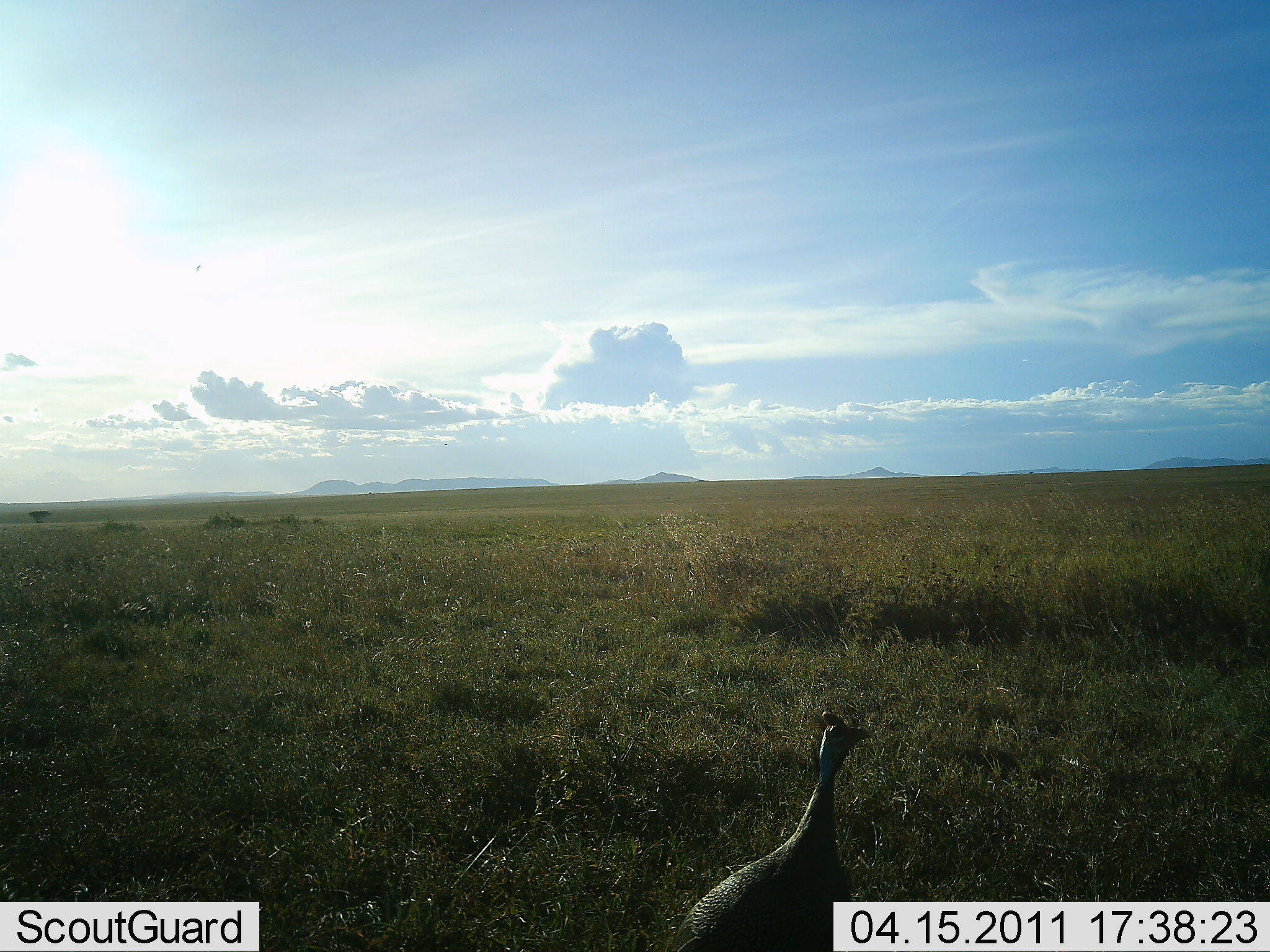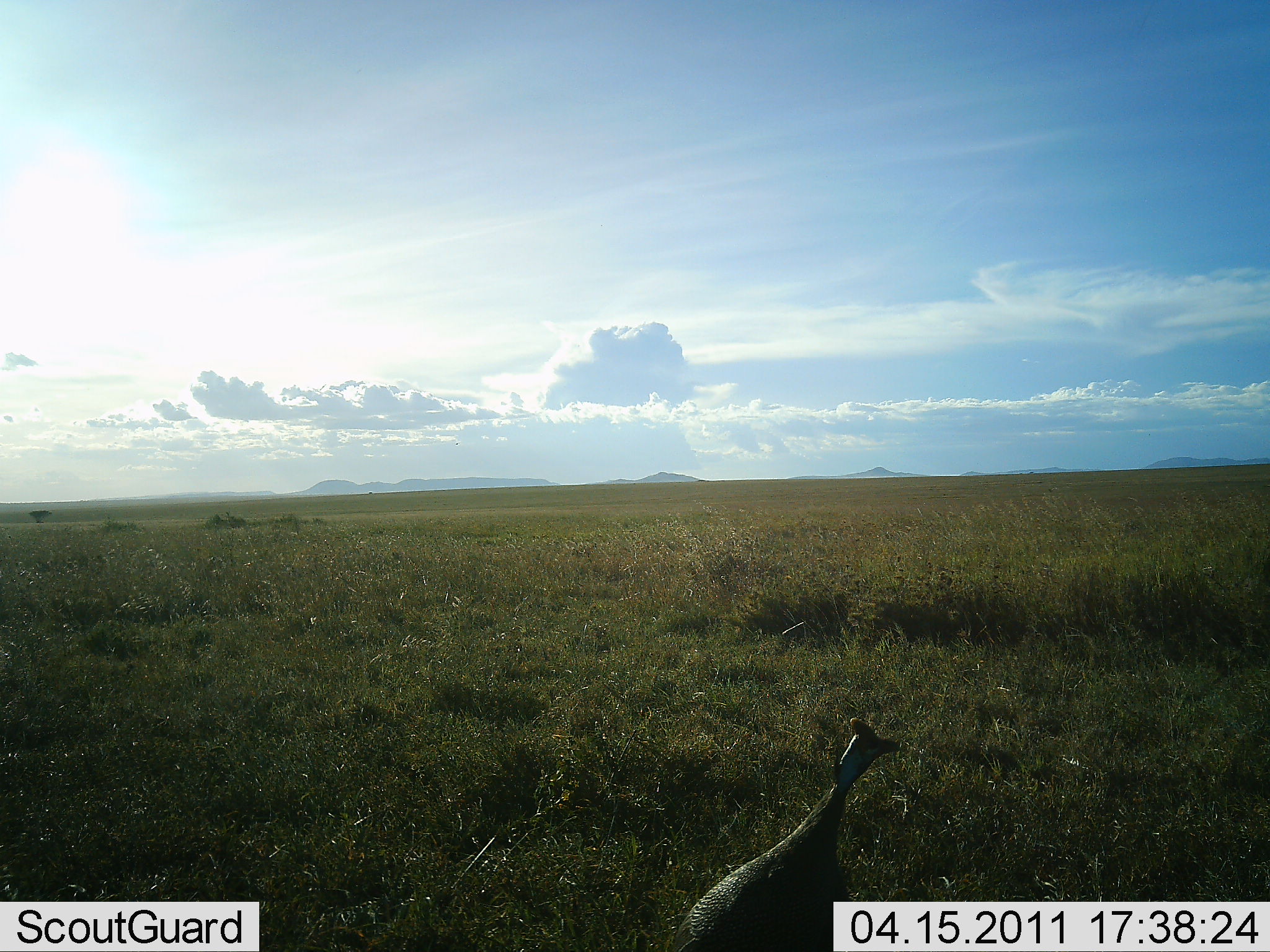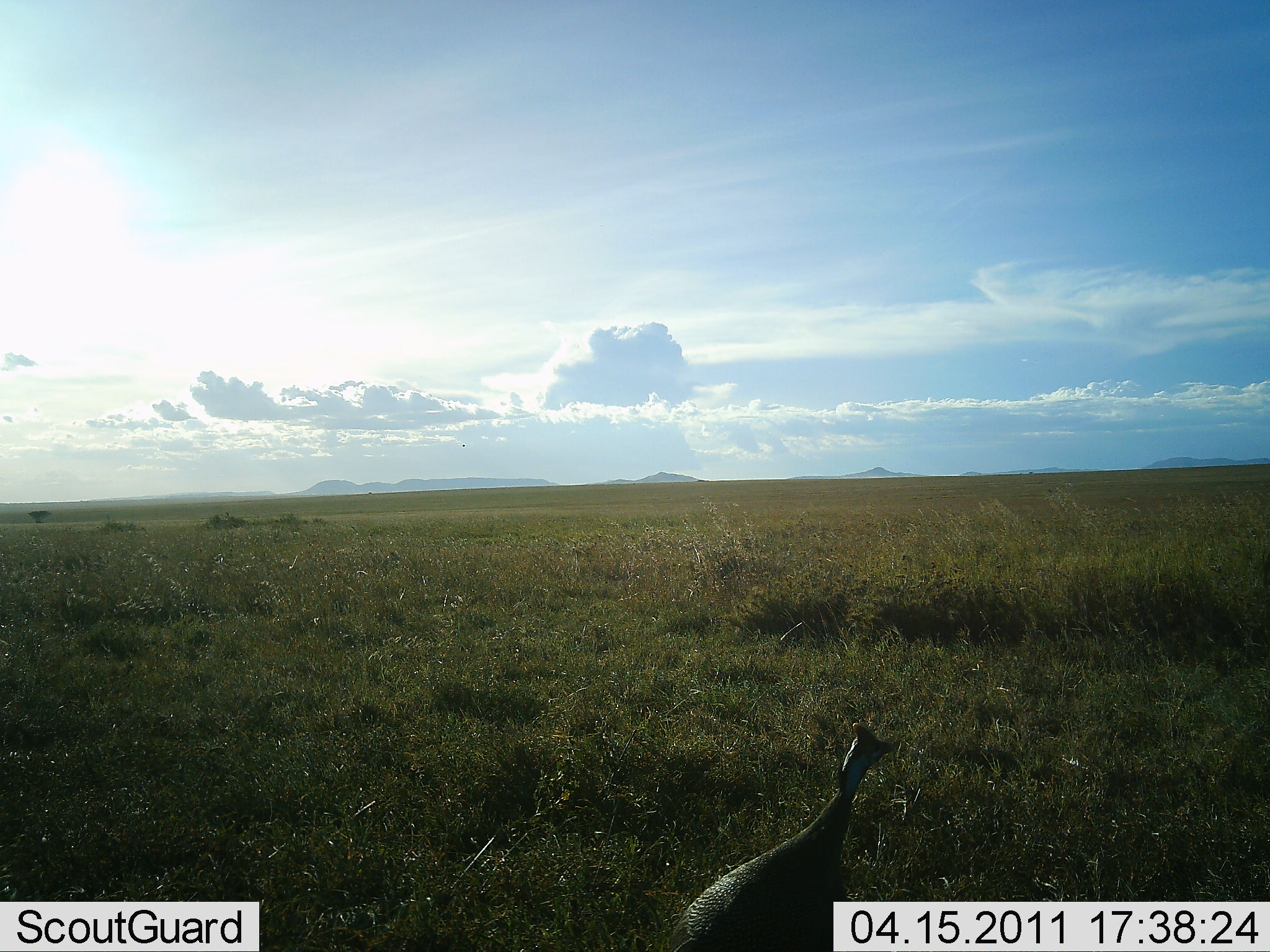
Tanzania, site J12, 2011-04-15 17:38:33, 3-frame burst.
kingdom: Animalia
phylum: Chordata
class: Aves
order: Galliformes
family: Numididae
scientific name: Numididae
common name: guinea fowl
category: guineafowl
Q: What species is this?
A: Guineafowl (guinea fowl) (Numididae).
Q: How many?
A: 1.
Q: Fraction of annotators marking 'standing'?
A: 100%.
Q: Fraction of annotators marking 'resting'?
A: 0%.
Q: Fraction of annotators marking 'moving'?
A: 0%.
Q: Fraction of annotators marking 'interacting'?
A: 0%.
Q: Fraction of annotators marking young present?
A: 0%.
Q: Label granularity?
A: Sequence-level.